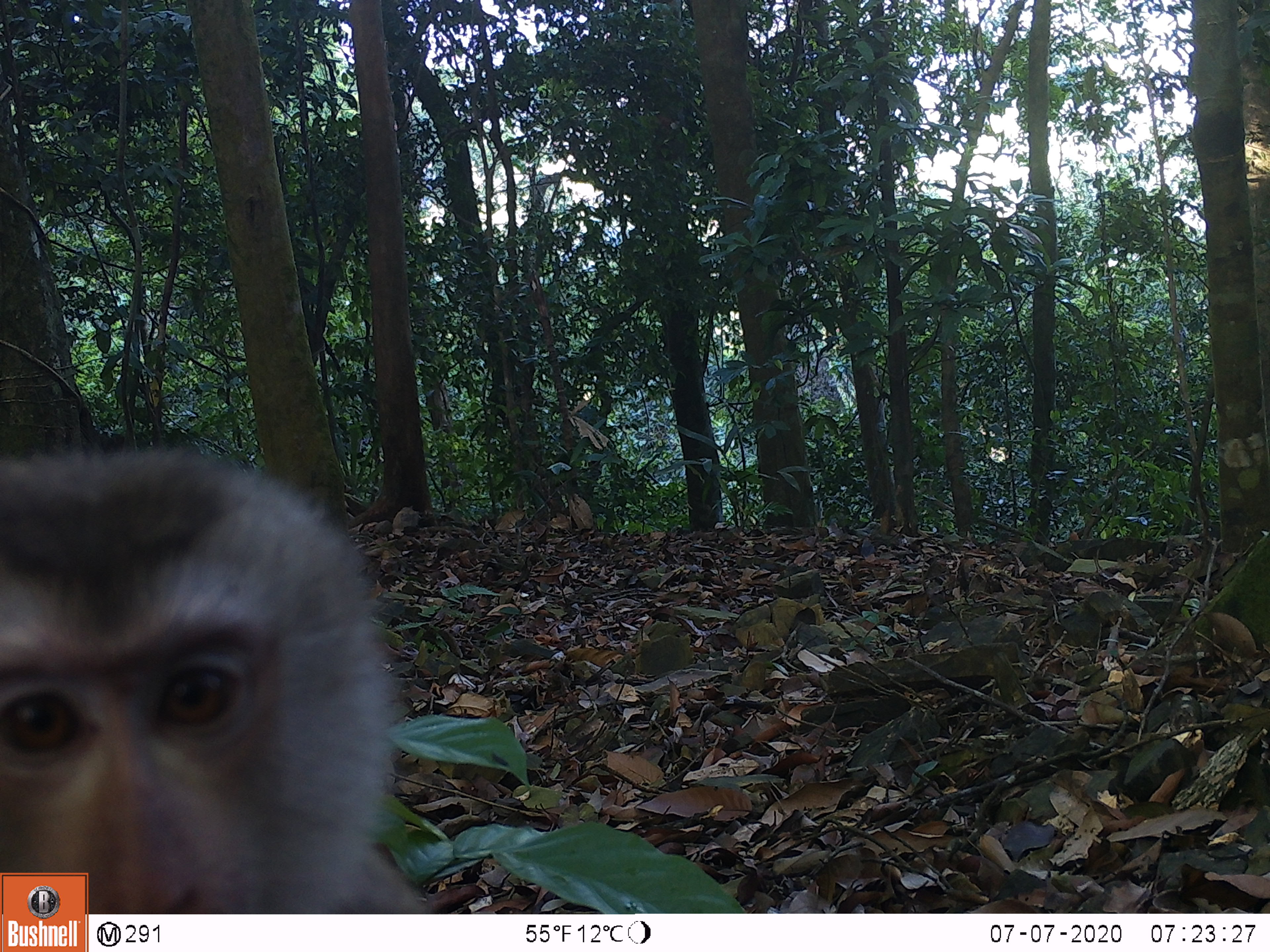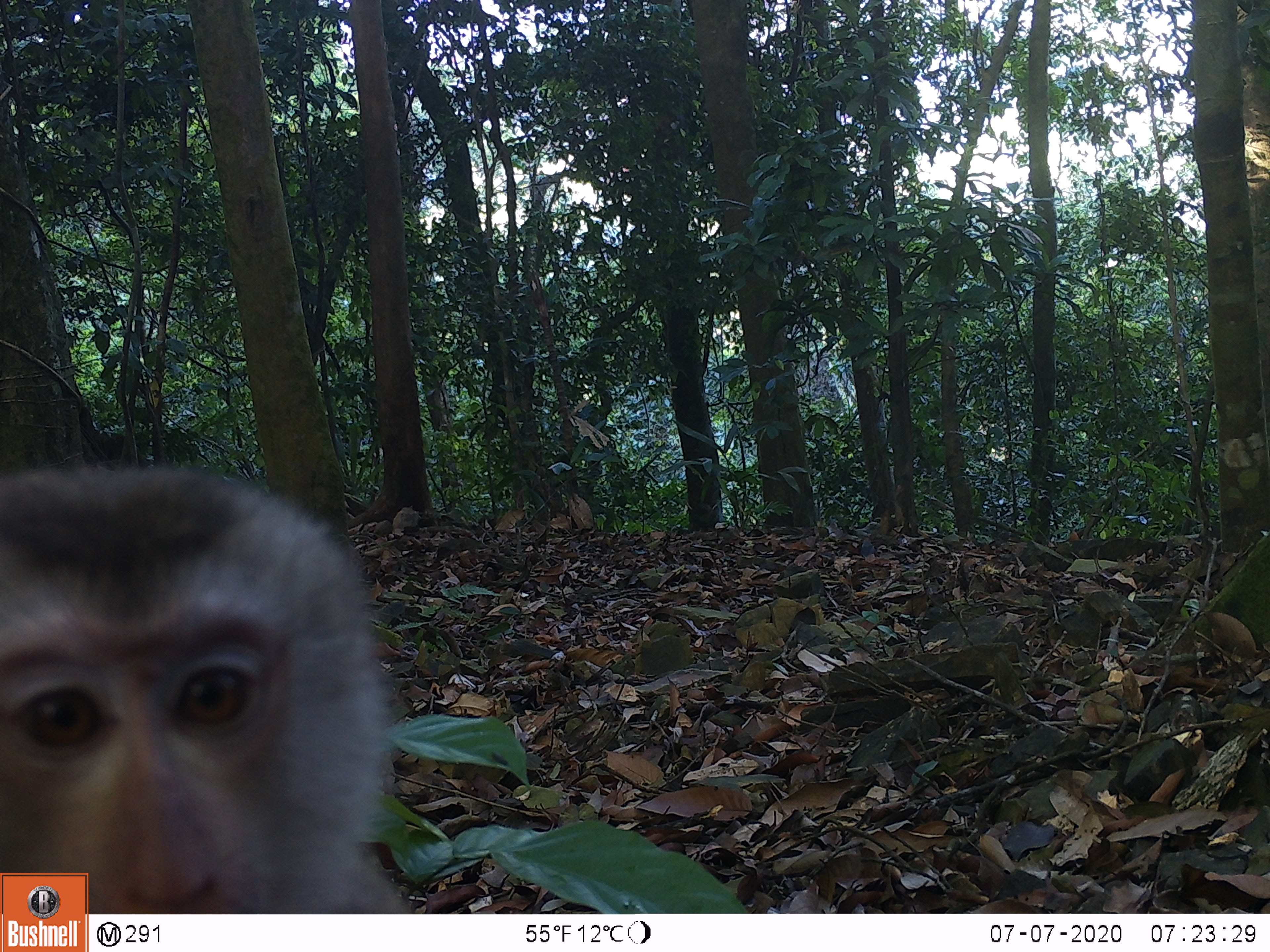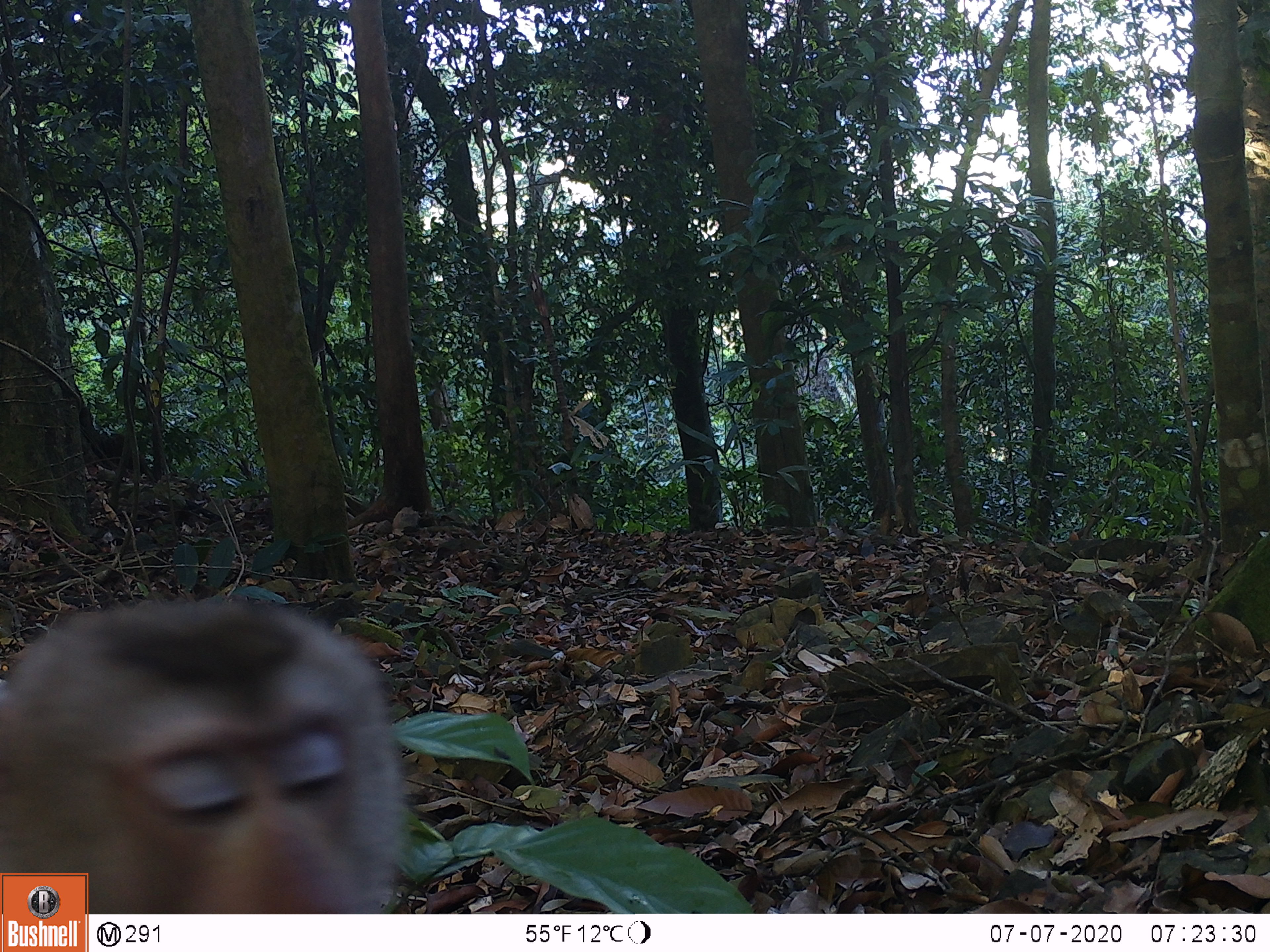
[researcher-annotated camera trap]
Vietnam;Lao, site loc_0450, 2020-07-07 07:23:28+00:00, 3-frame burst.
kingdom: Animalia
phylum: Chordata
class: Mammalia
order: Primates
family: Cercopithecidae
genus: Macaca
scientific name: Macaca nemestrina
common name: pig-tailed macaque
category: pig tailed macaque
Pig tailed macaque (pig-tailed macaque) (Macaca nemestrina). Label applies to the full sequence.